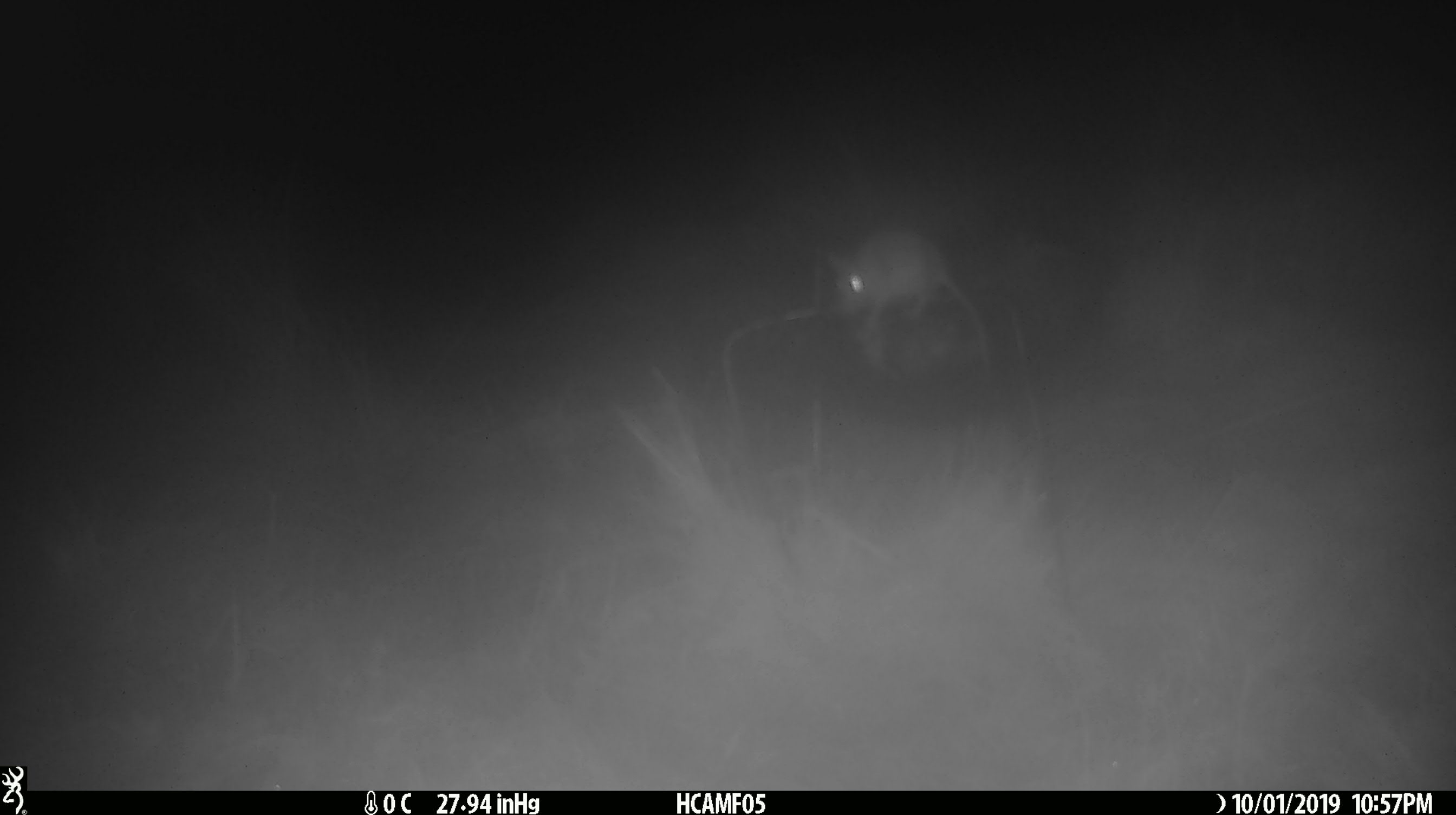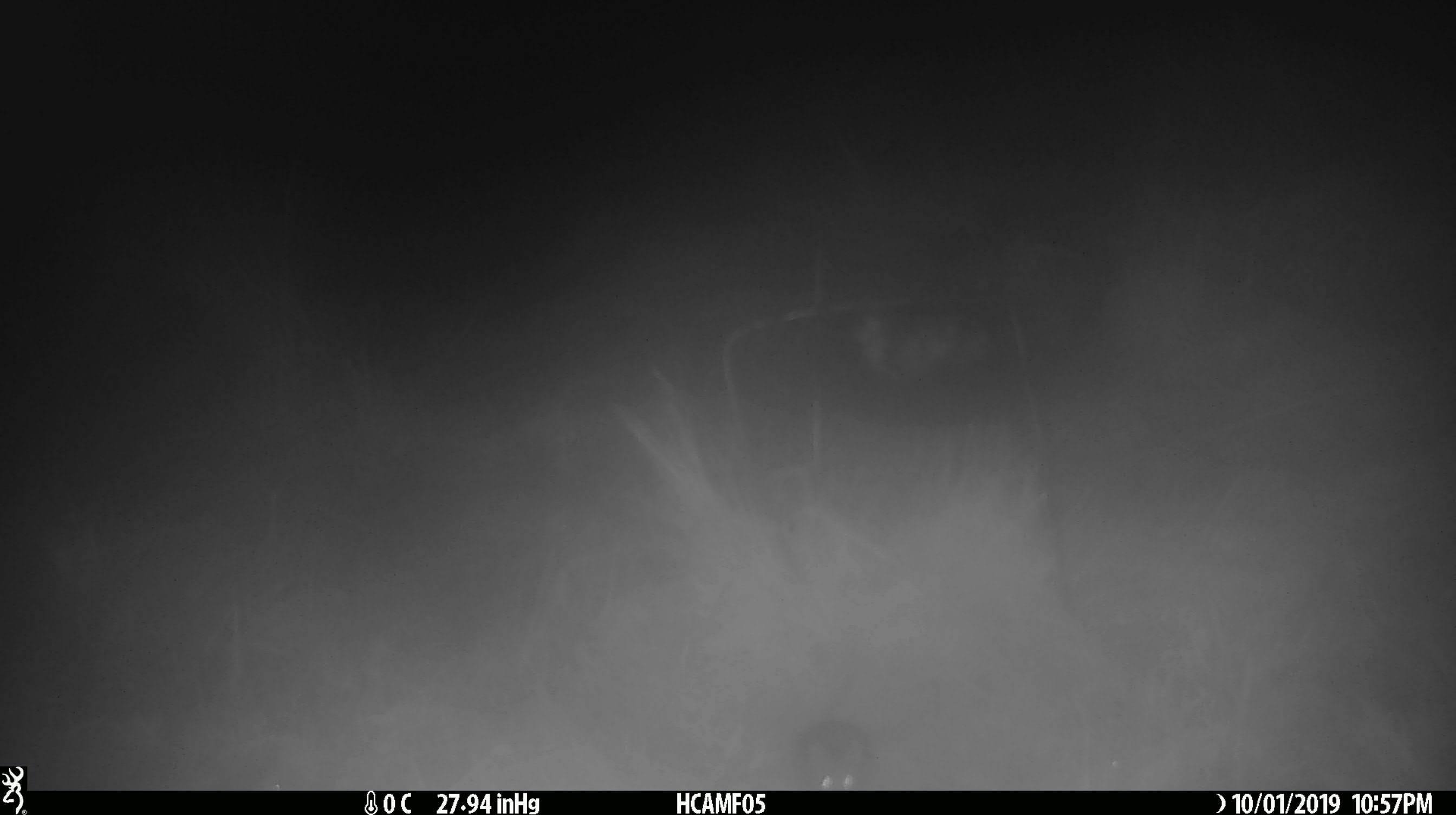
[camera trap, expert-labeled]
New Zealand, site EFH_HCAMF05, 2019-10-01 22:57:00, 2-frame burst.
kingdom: Animalia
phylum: Chordata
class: Mammalia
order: Rodentia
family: Muridae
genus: Mus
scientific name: Mus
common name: mouse